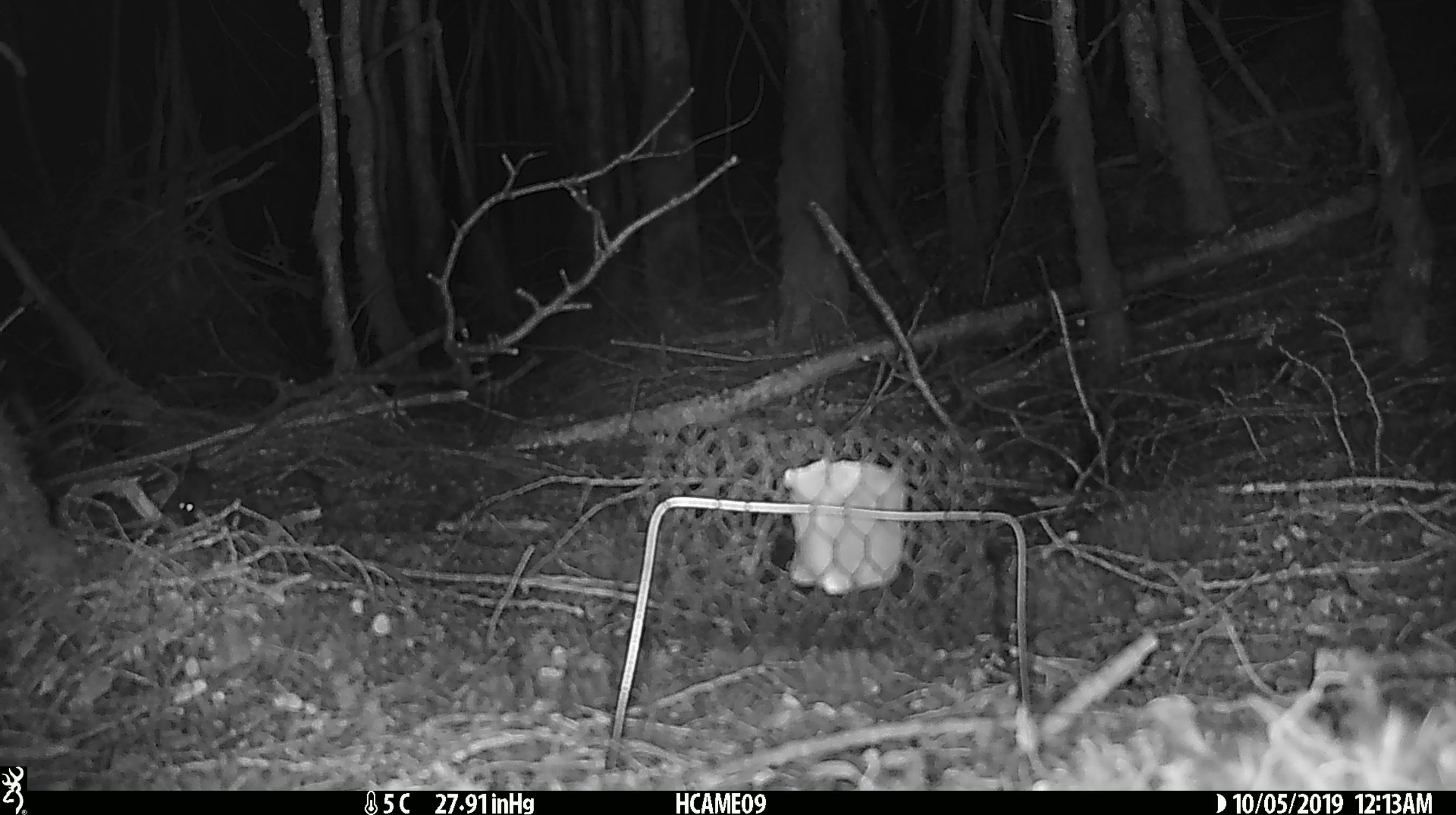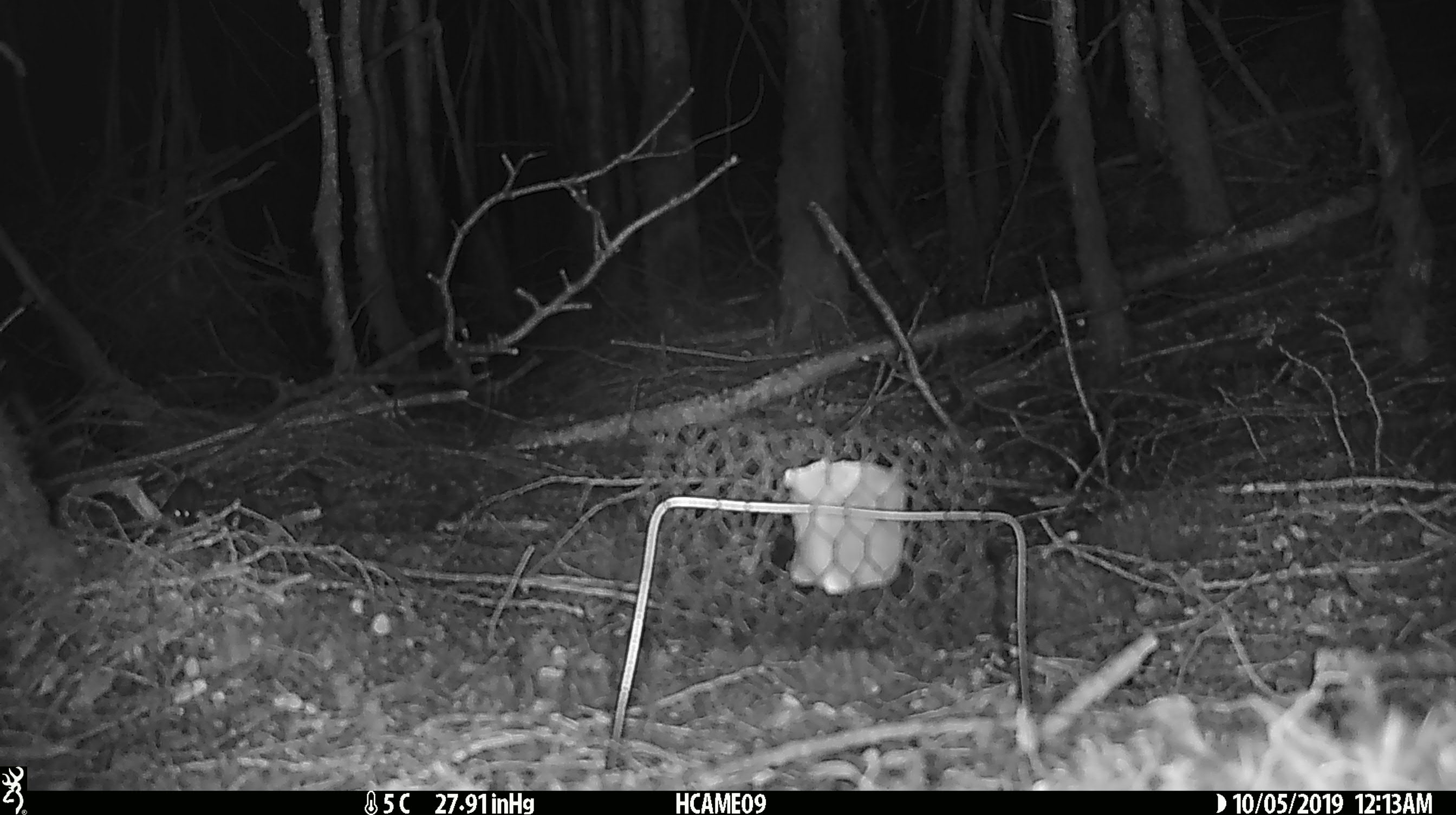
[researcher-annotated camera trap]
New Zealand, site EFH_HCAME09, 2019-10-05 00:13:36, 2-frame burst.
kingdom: Animalia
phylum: Chordata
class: Mammalia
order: Rodentia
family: Muridae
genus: Mus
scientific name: Mus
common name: mouse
Mouse (Mus).